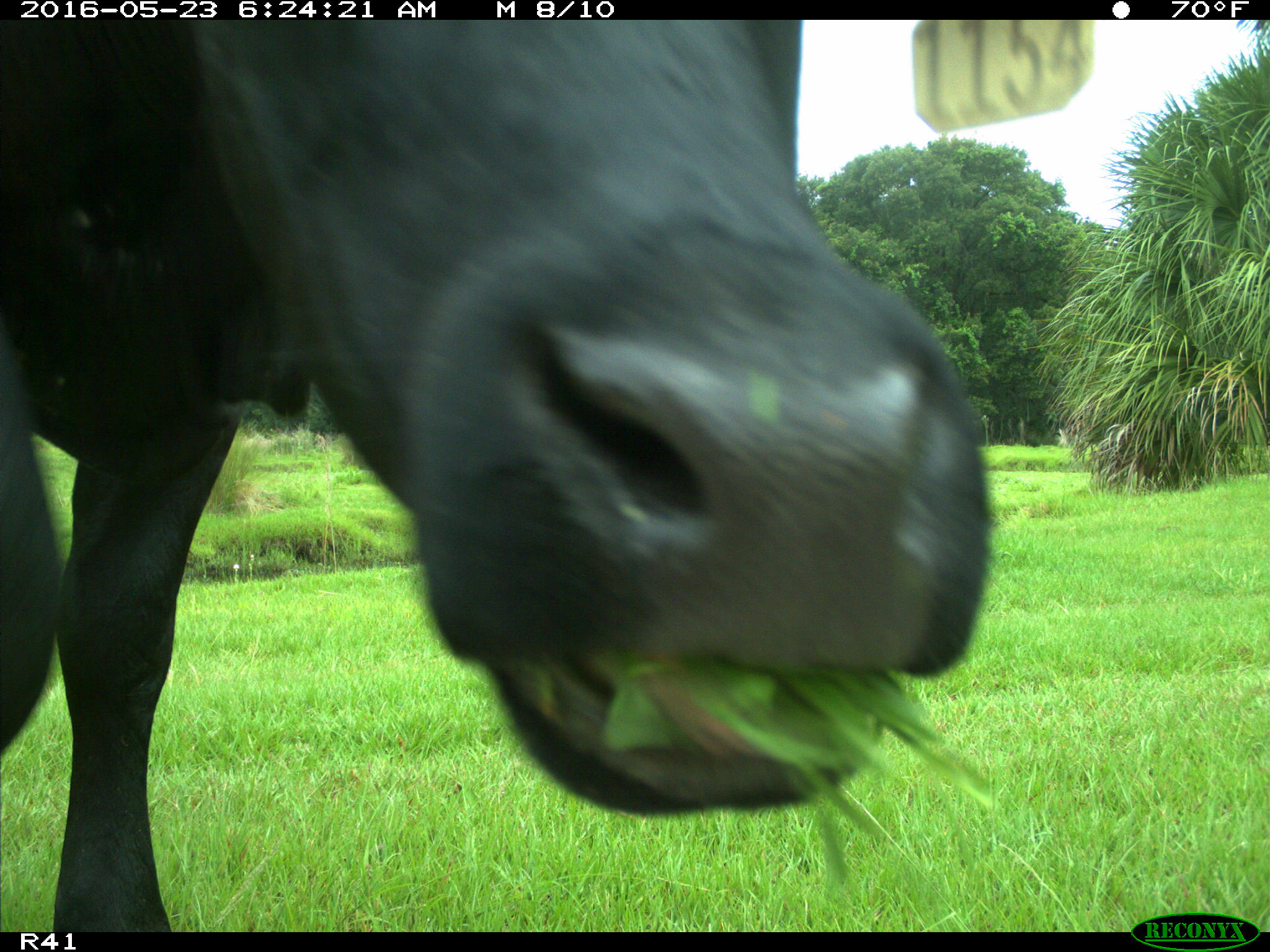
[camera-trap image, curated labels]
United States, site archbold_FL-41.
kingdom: Animalia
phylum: Chordata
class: Mammalia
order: Artiodactyla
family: Bovidae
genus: Bos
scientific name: Bos taurus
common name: domestic cow